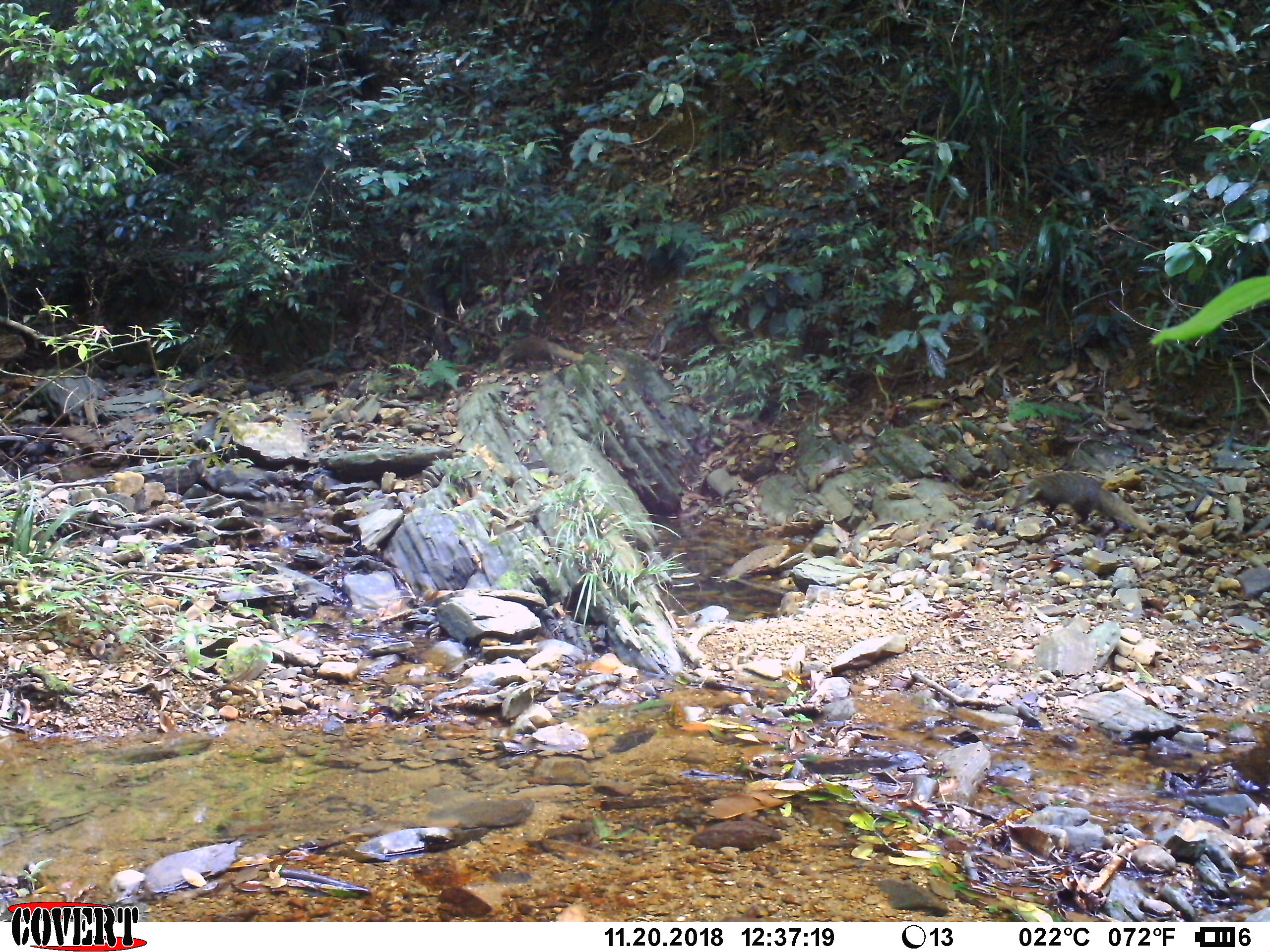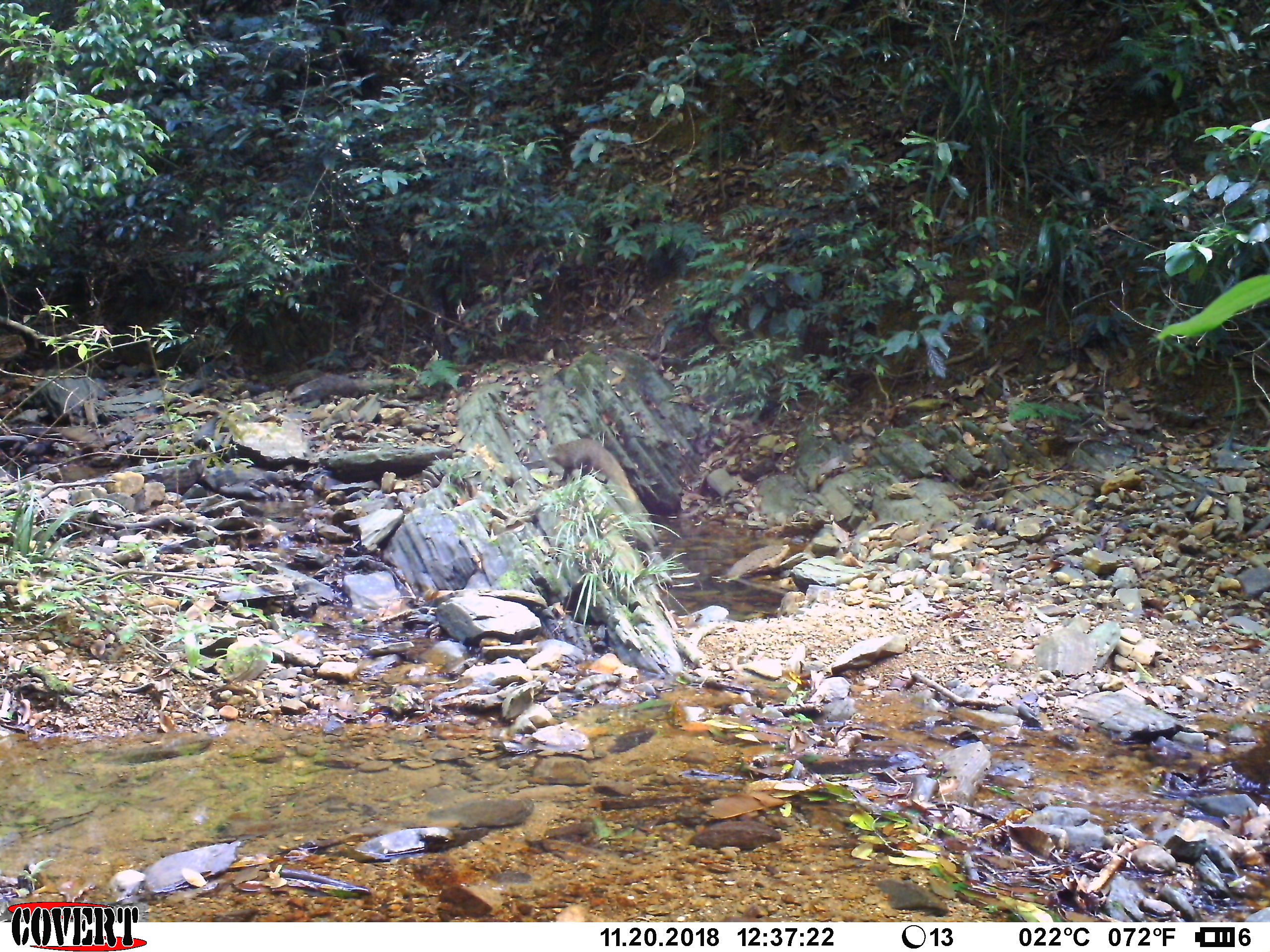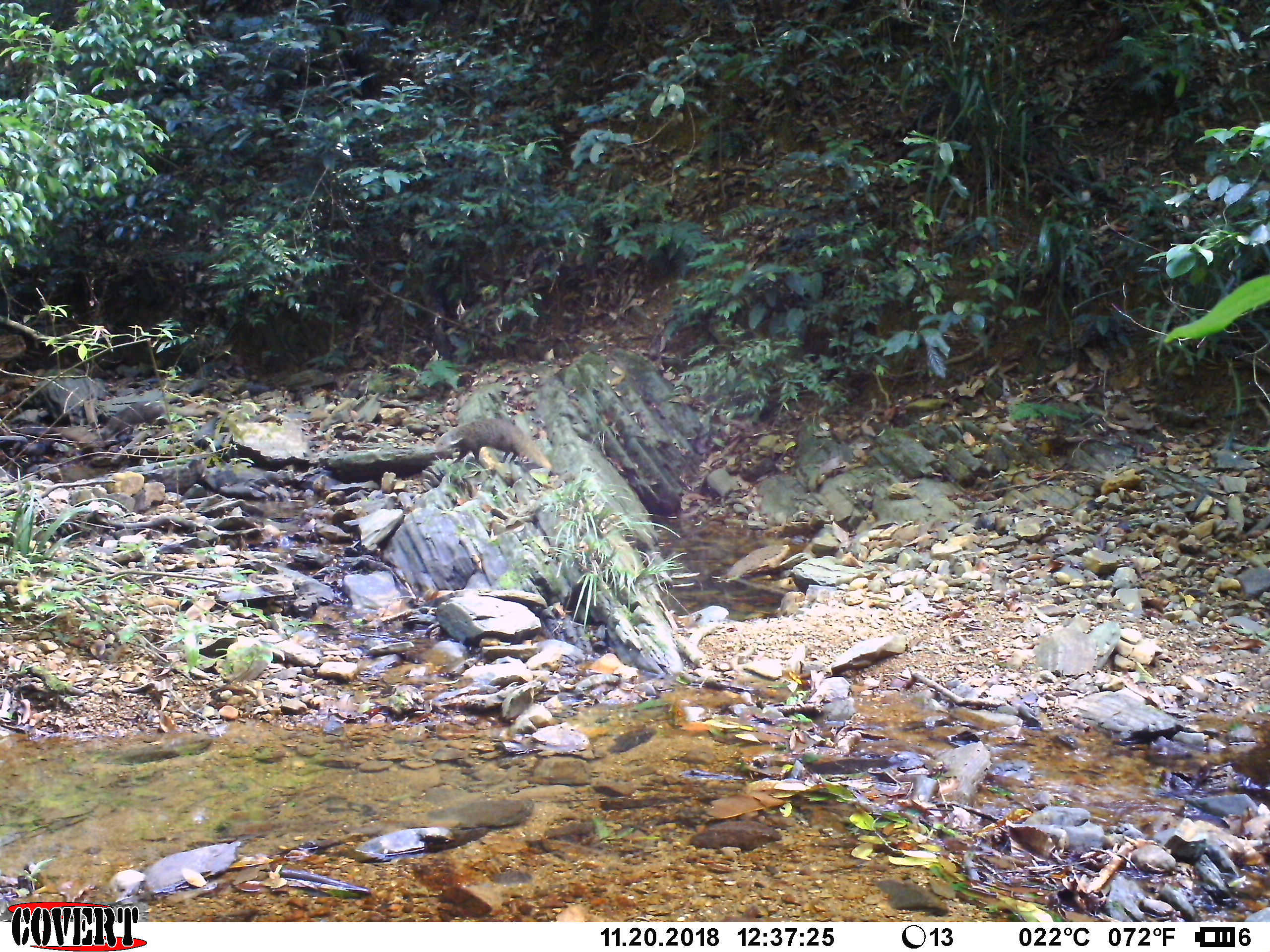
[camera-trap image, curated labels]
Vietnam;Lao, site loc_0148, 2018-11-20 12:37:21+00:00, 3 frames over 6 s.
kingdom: Animalia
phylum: Chordata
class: Mammalia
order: Carnivora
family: Herpestidae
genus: Urva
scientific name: Urva urva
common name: crab-eating mongoose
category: crab eating mongoose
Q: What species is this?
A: Crab eating mongoose (crab-eating mongoose) (Urva urva).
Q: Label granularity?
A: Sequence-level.